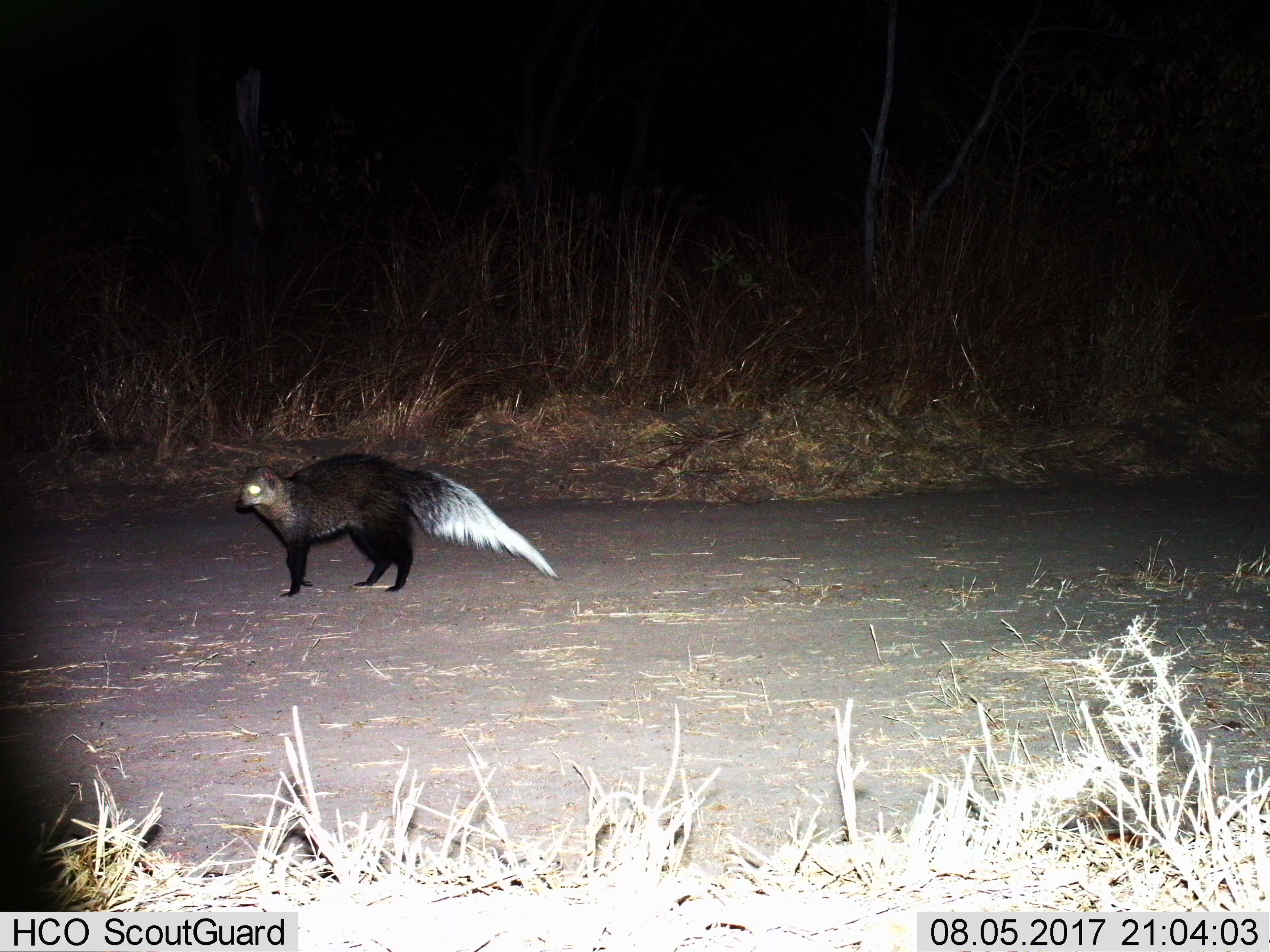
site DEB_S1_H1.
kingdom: Animalia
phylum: Chordata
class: Mammalia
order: Carnivora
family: Herpestidae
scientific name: Herpestidae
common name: mongoose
Mongoose (Herpestidae), count 1. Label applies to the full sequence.